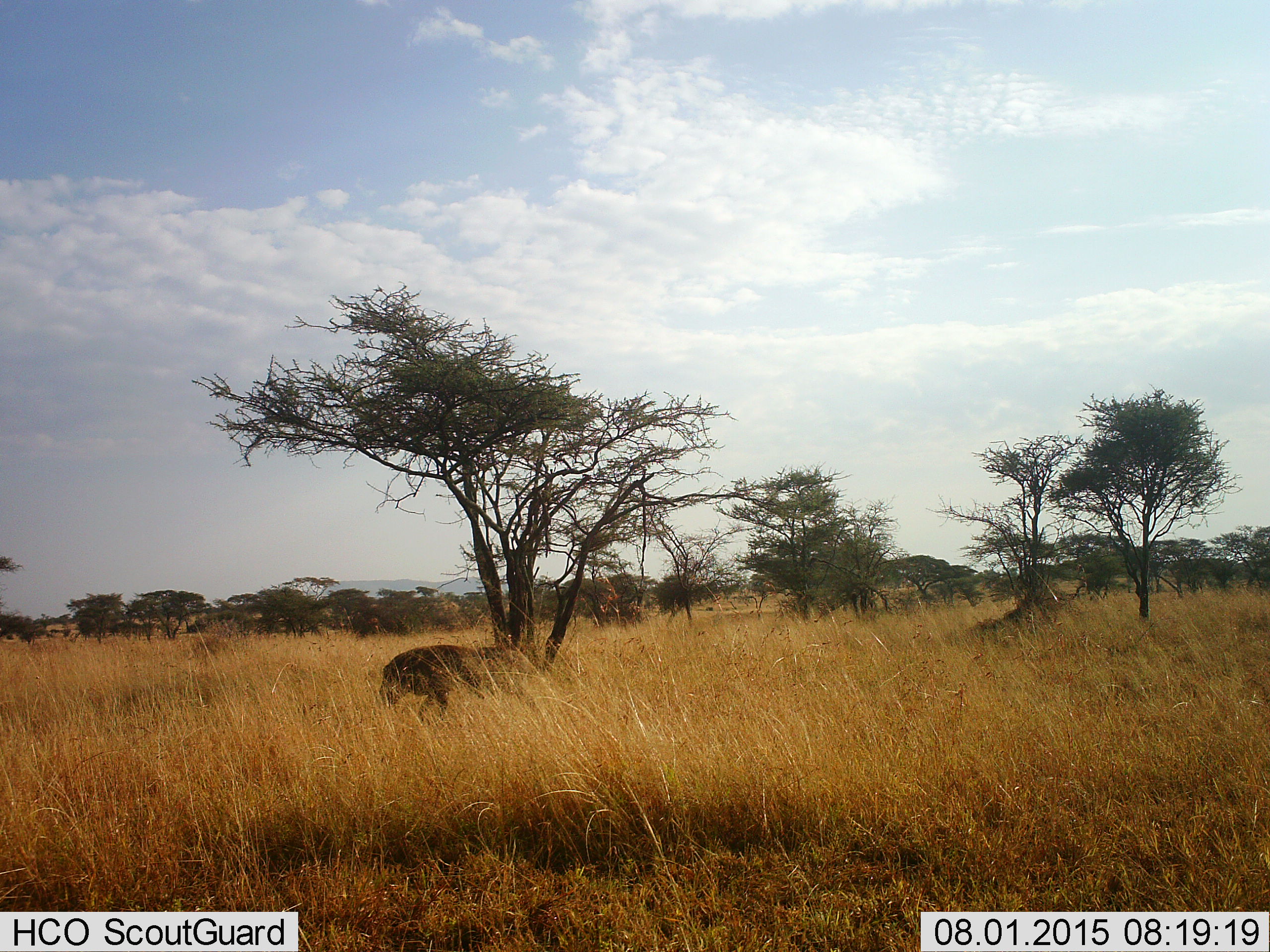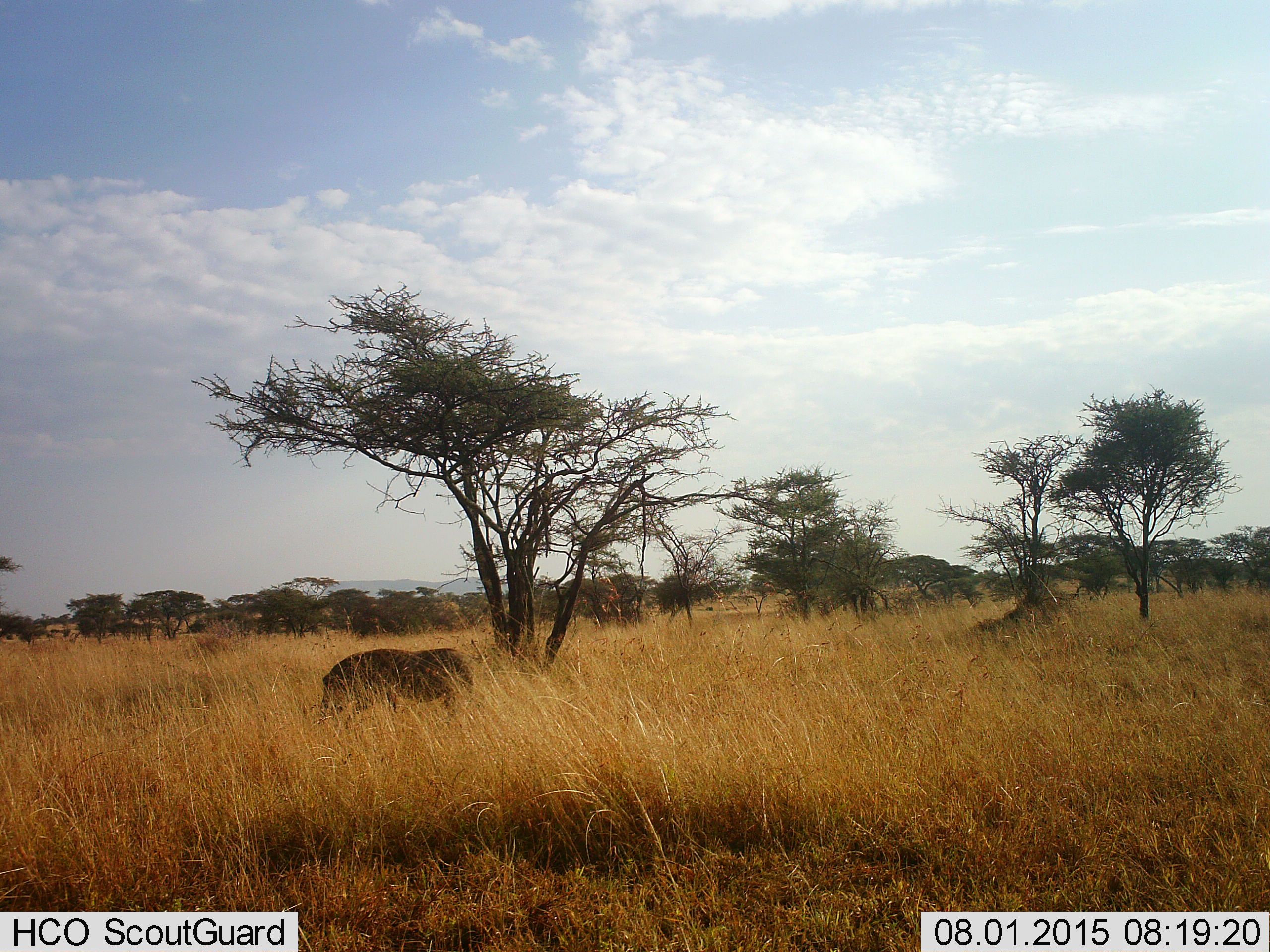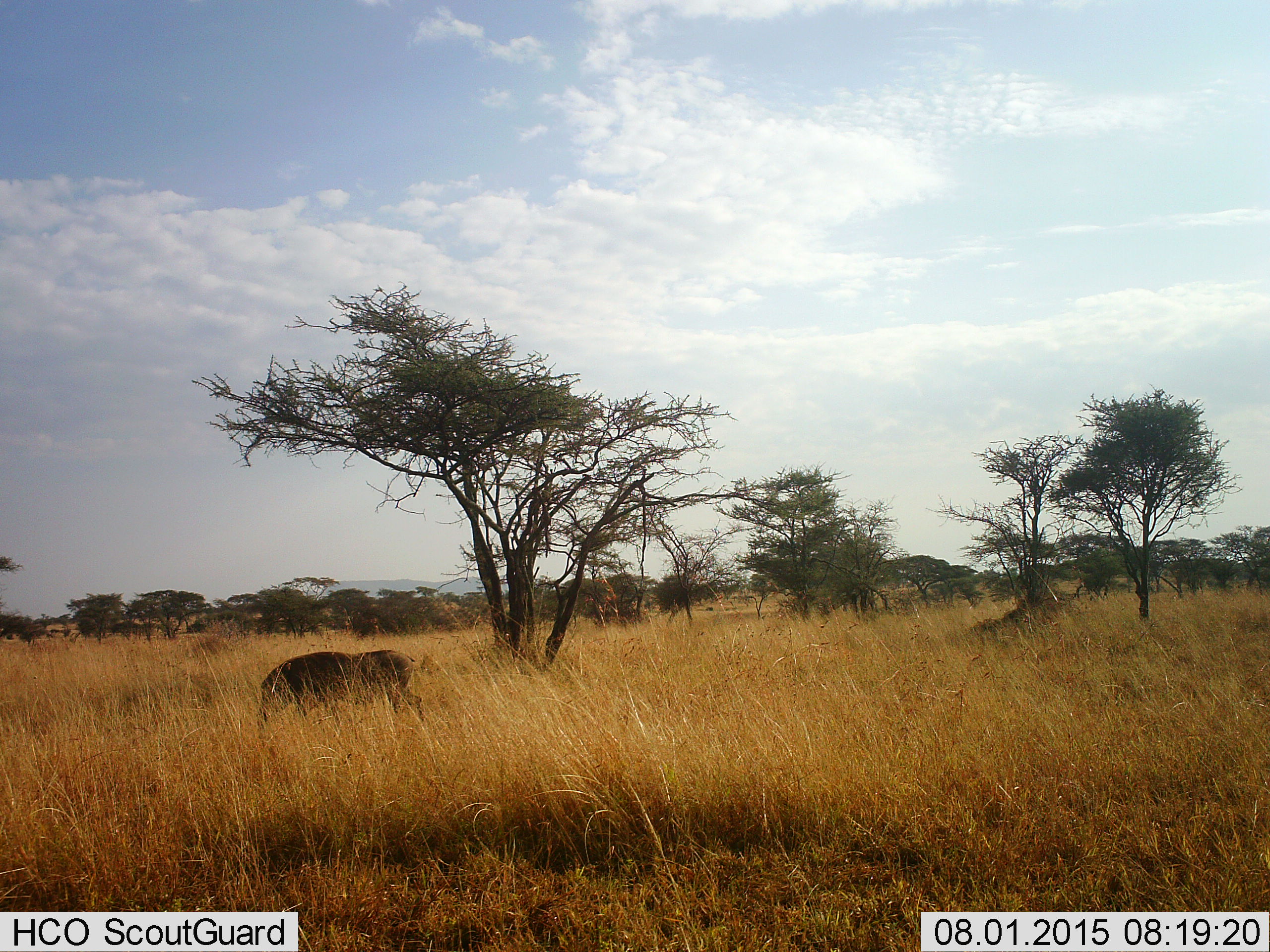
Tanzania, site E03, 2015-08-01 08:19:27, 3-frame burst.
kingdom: Animalia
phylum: Chordata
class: Mammalia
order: Artiodactyla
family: Suidae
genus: Phacochoerus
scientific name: Phacochoerus africanus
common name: warthog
Warthog (Phacochoerus africanus), count 1. Behavior (volunteer vote fractions): standing 0%, resting 0%, moving 100%, interacting 0%. Young present (vote fraction): 0%. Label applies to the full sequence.